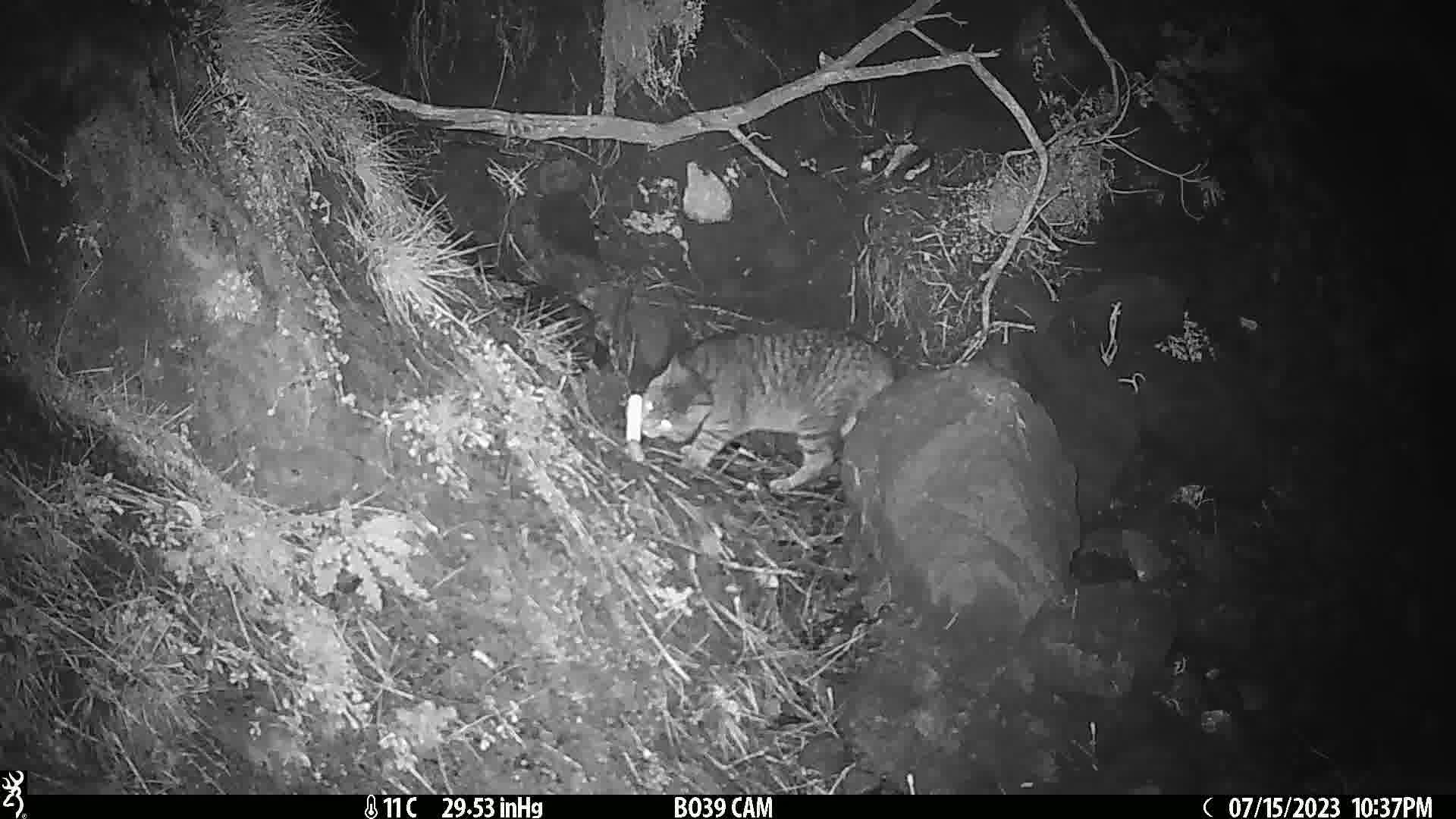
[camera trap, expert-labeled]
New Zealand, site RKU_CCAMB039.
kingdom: Animalia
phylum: Chordata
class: Mammalia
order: Carnivora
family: Felidae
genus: Felis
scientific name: Felis catus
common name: domestic cat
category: cat